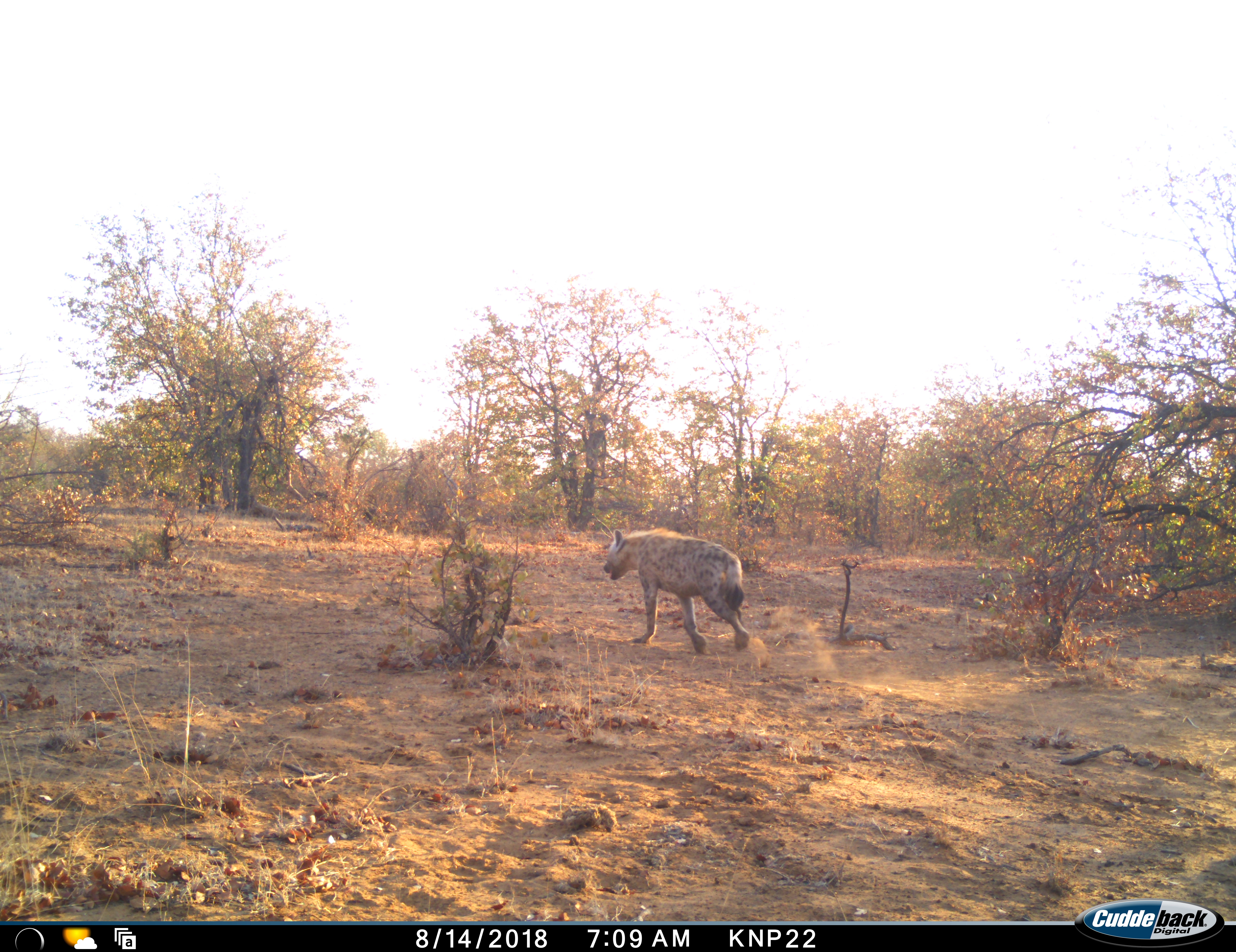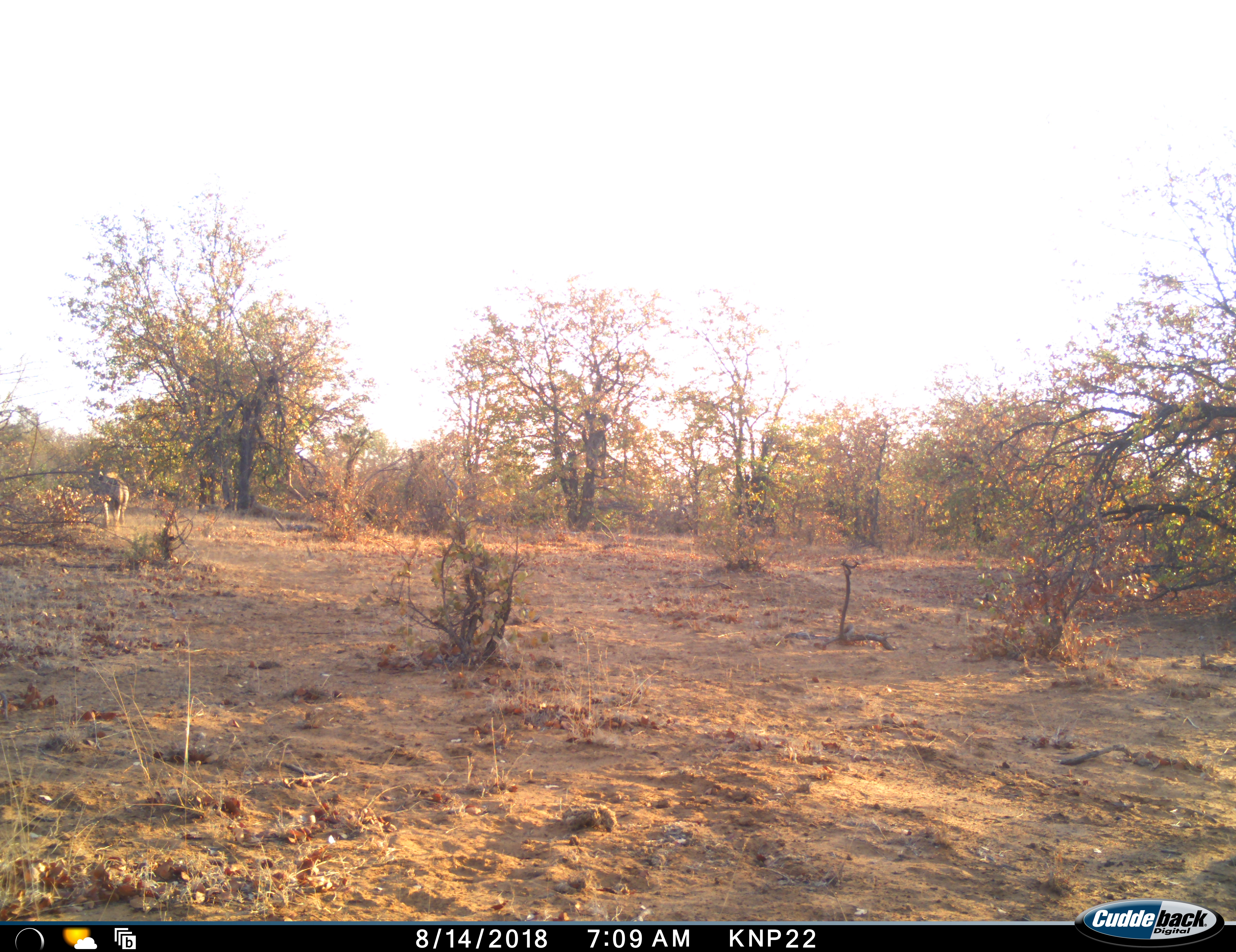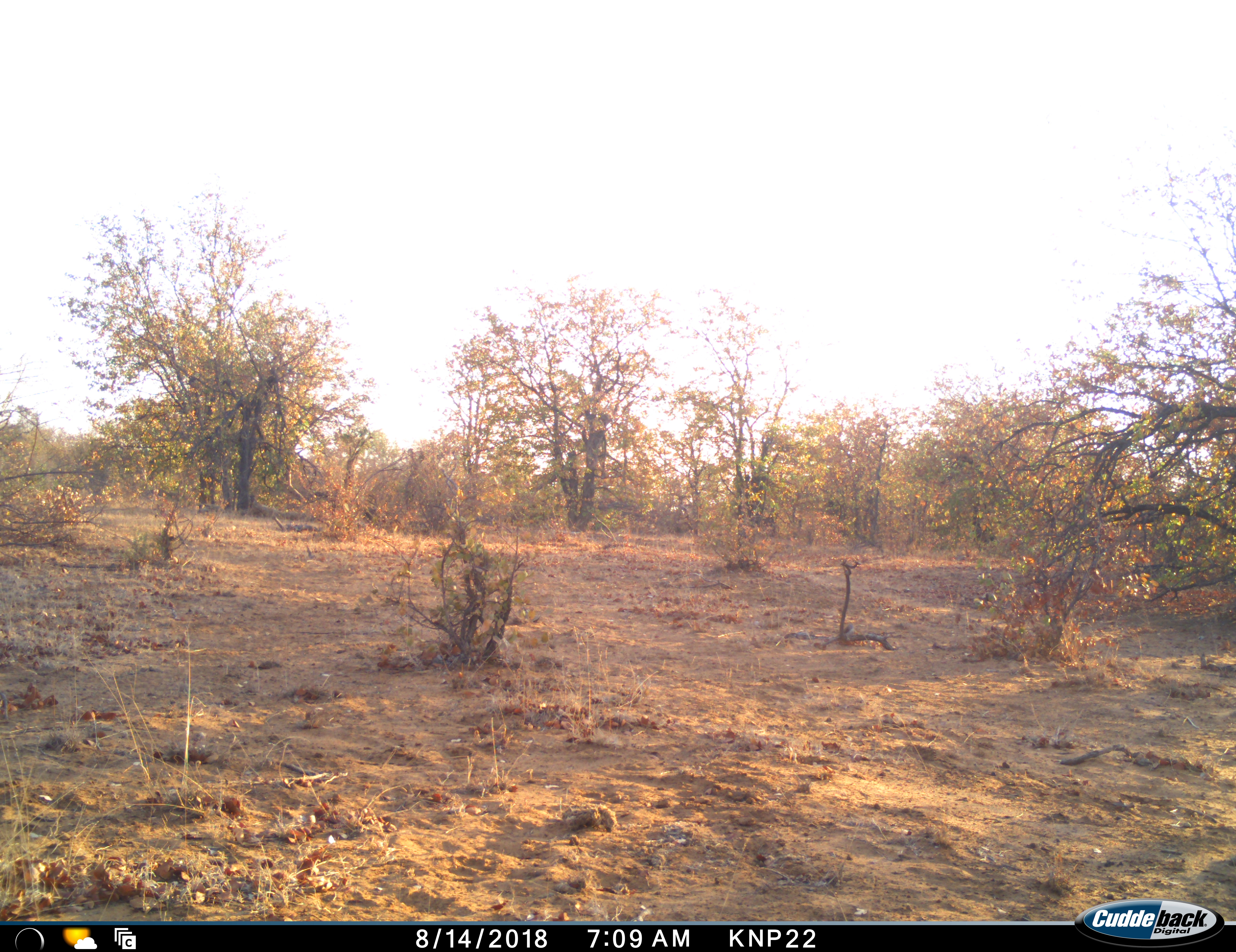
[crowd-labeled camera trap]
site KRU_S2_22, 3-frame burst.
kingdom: Animalia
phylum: Chordata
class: Mammalia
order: Carnivora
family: Hyaenidae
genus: Crocuta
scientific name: Crocuta crocuta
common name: spotted hyena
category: hyenaspotted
Hyenaspotted (spotted hyena) (Crocuta crocuta), count 1. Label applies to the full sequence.